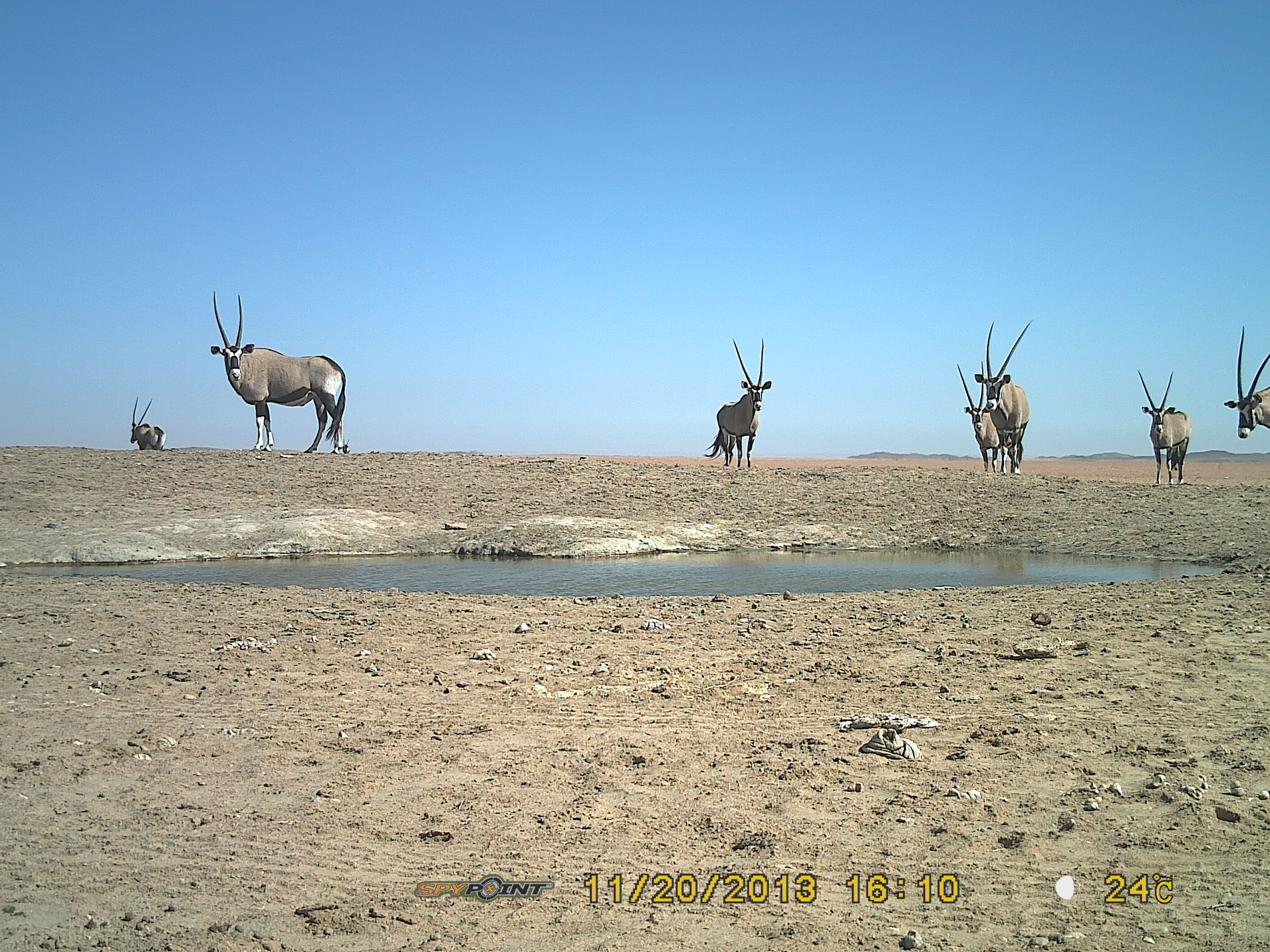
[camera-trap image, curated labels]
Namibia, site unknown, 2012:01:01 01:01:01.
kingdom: Animalia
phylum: Chordata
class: Mammalia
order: Artiodactyla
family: Bovidae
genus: Oryx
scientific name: Oryx gazella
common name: gemsbok